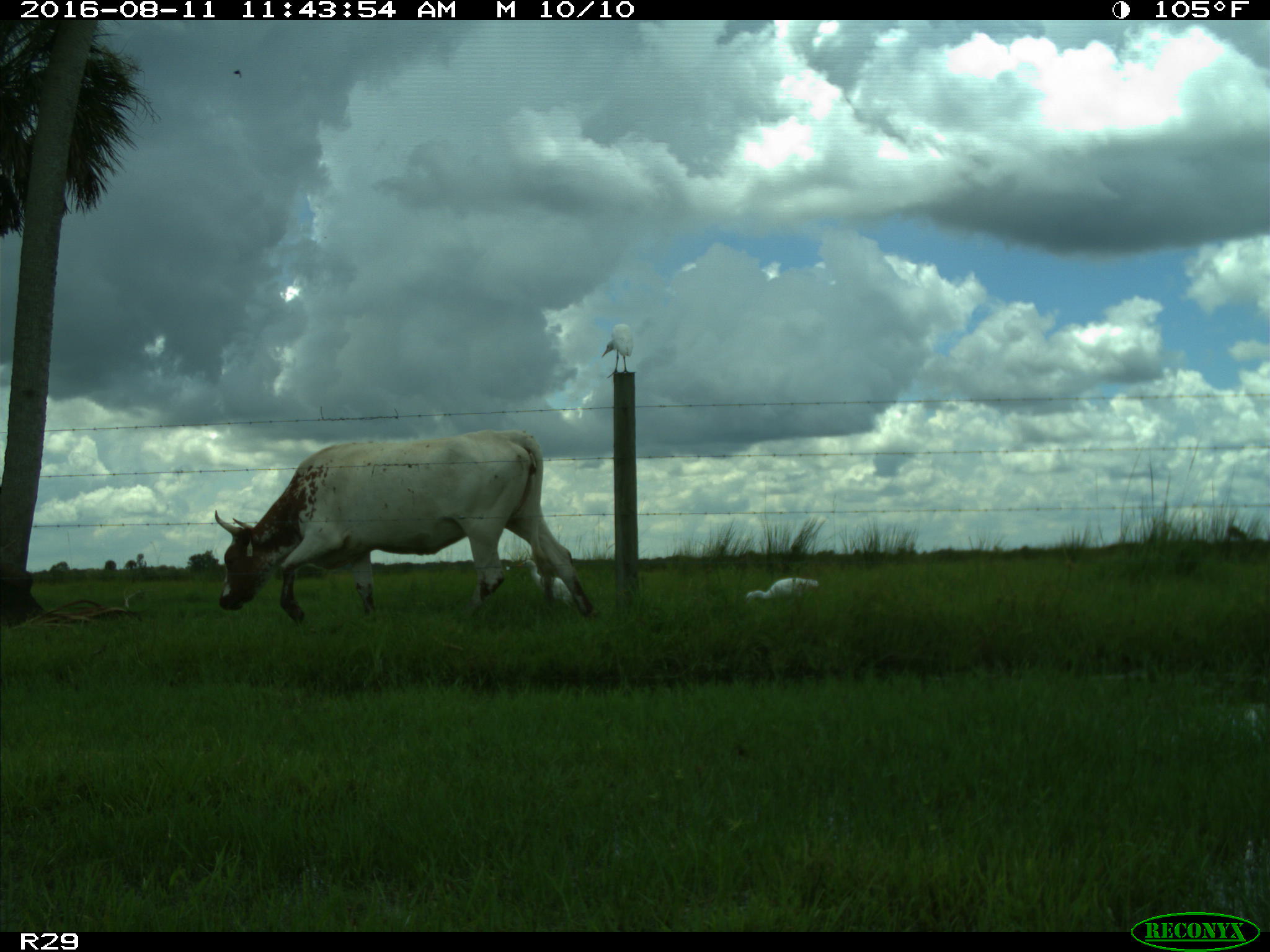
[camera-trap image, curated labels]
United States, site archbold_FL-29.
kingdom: Animalia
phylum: Chordata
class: Mammalia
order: Artiodactyla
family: Bovidae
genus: Bos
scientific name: Bos taurus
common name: domestic cow